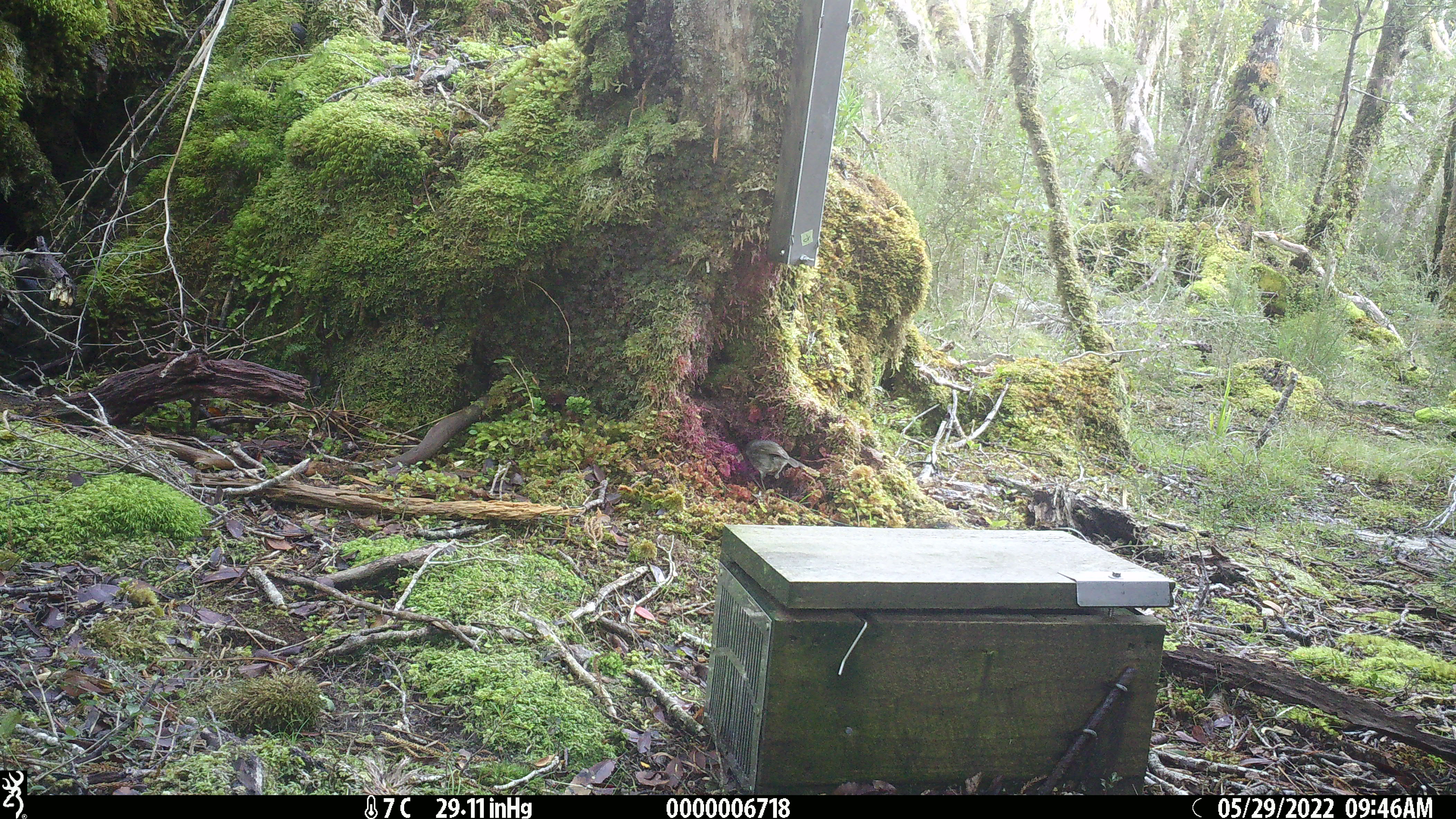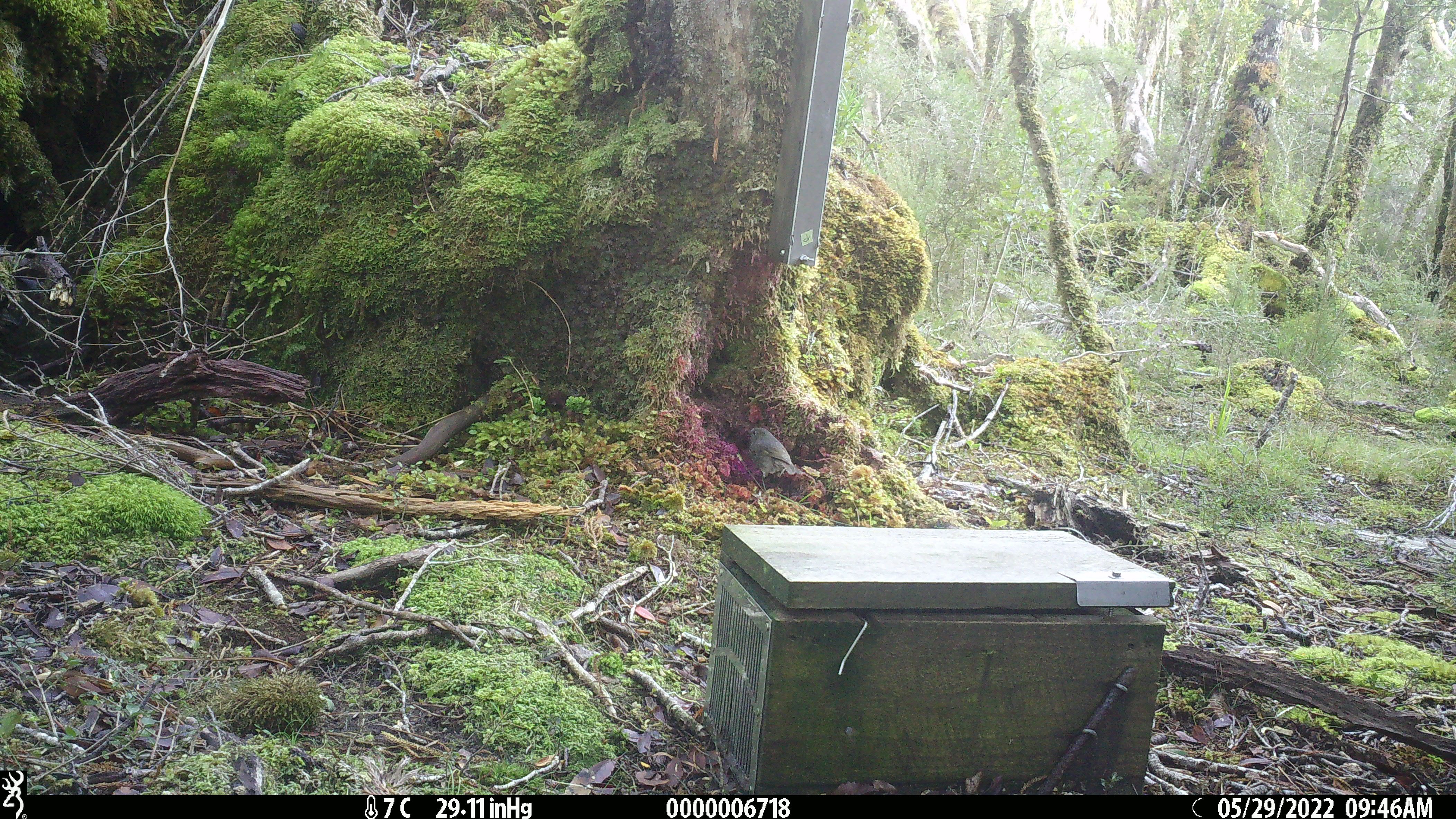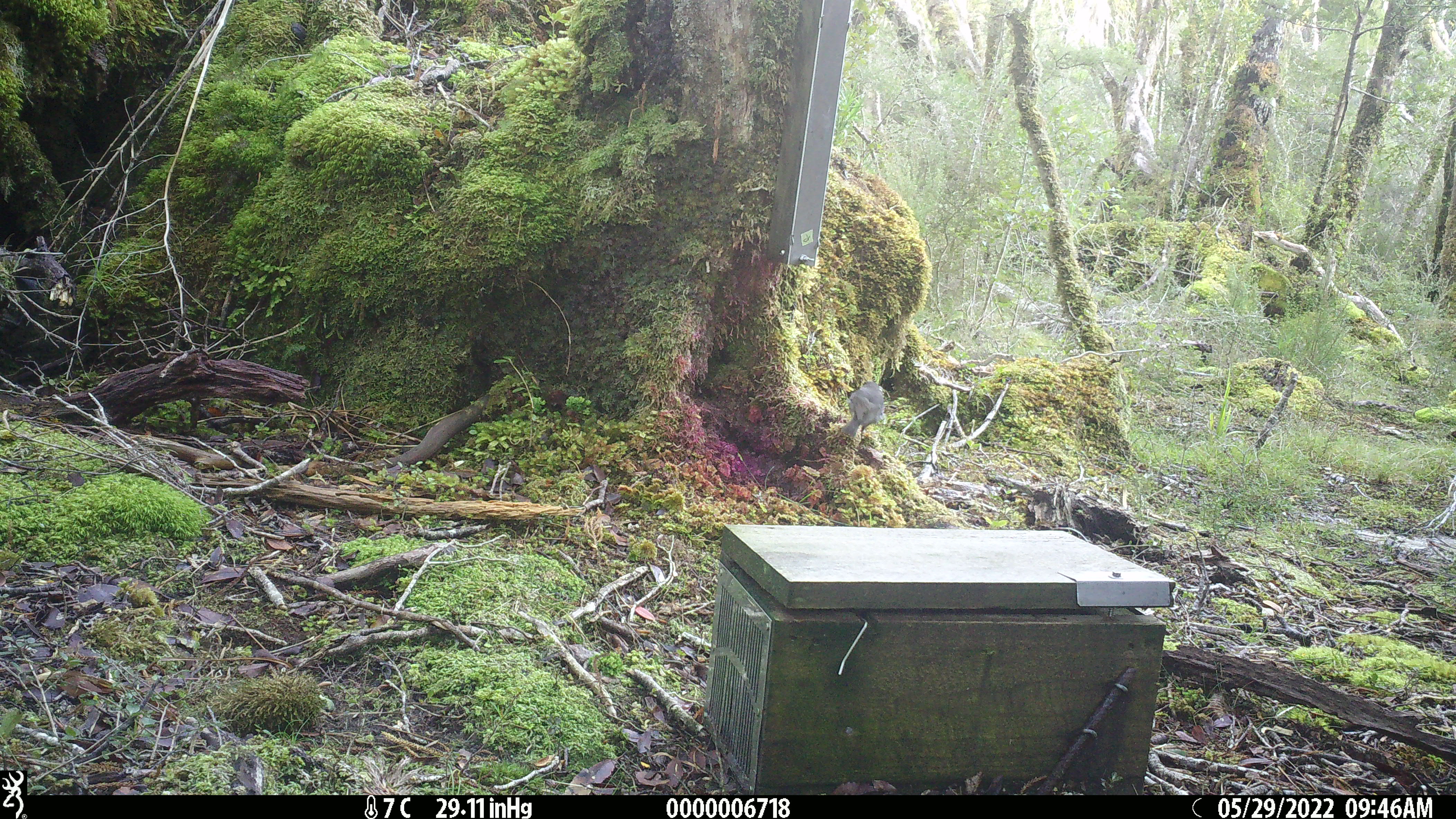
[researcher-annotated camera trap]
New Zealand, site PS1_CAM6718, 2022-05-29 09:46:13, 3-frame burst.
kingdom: Animalia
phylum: Chordata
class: Aves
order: Passeriformes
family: Petroicidae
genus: Petroica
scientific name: Petroica australis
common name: new zealand robin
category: robin